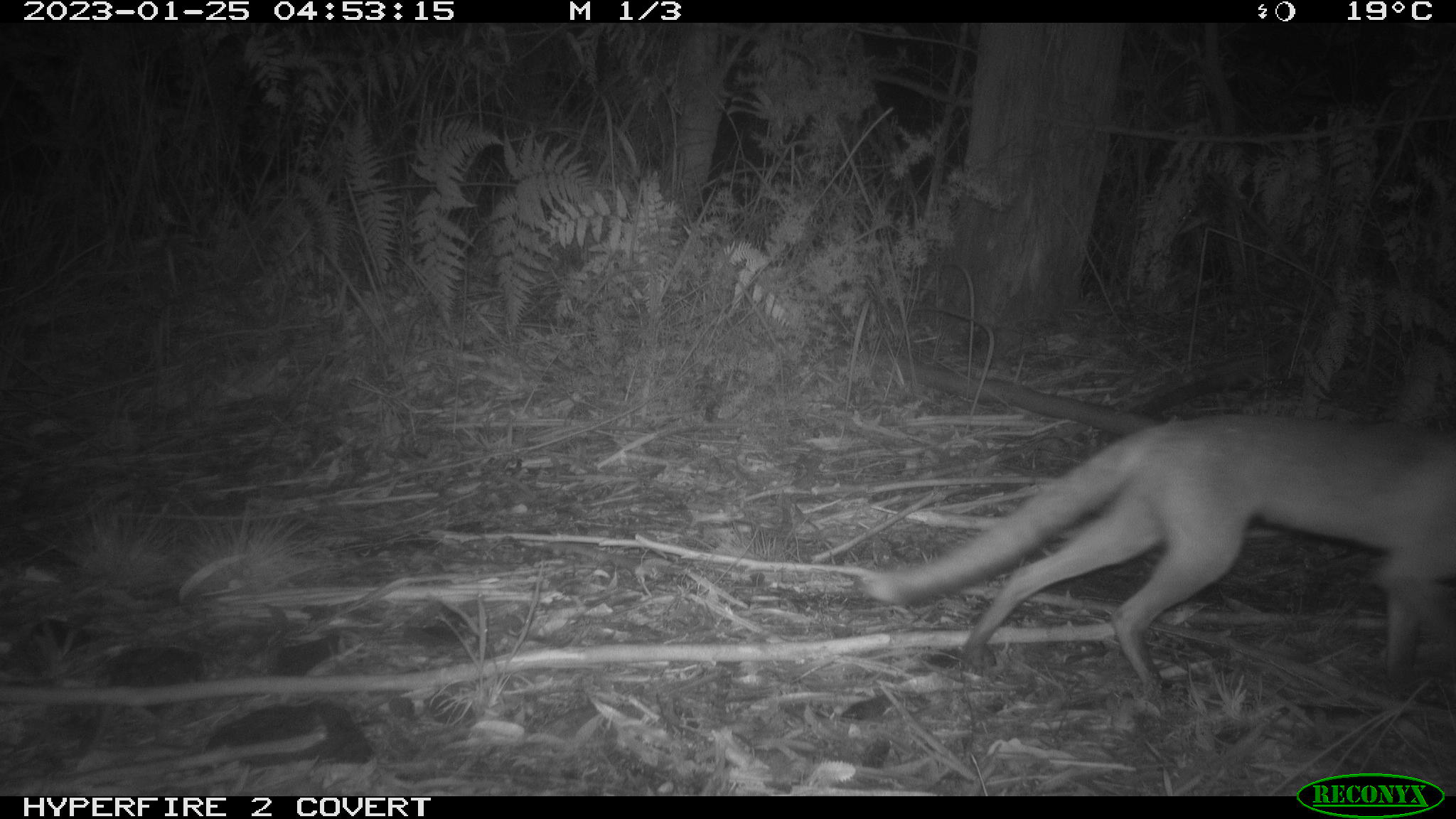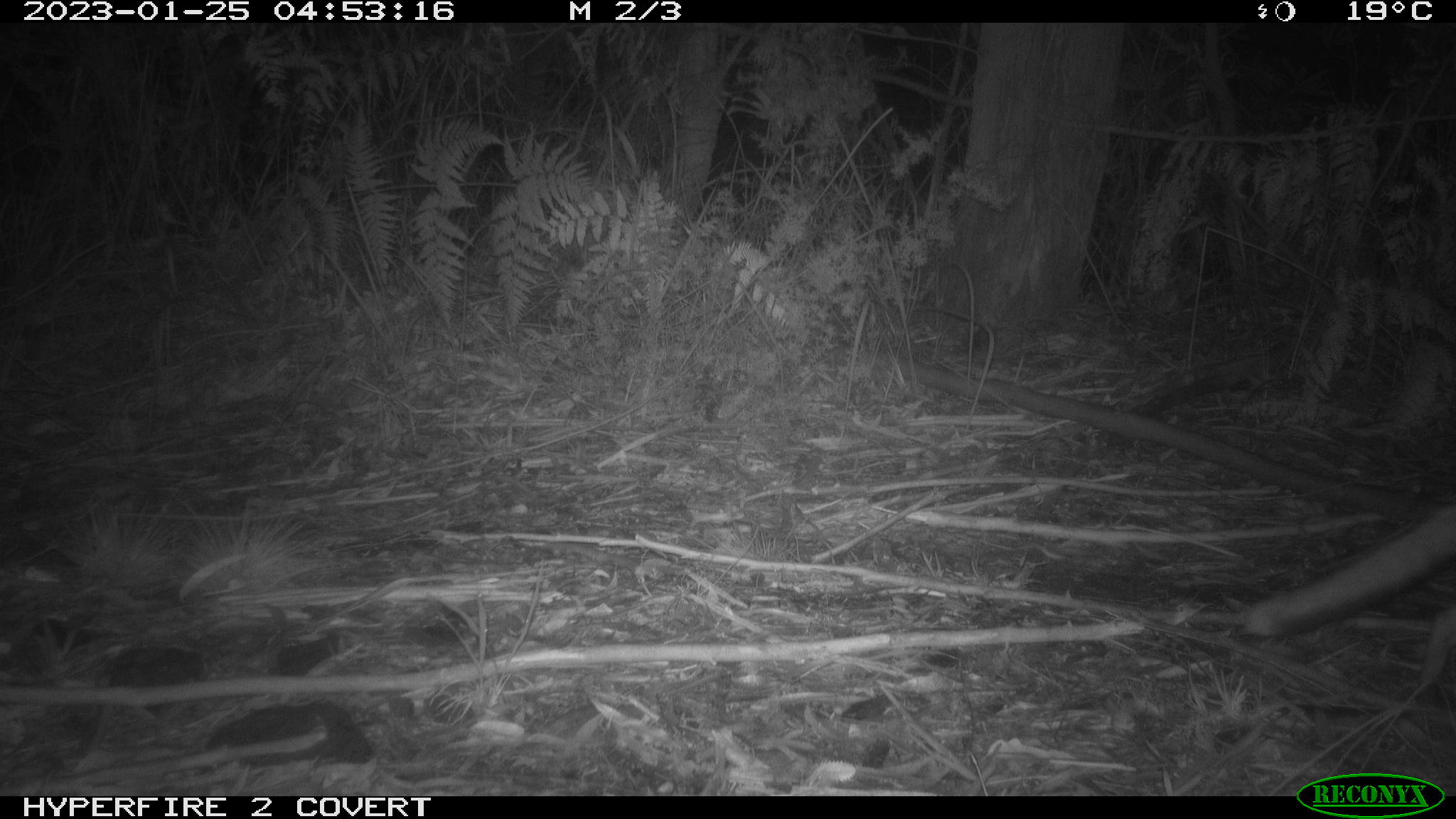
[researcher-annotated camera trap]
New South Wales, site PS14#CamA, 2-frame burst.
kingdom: Animalia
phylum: Chordata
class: Mammalia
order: Carnivora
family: Canidae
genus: Vulpes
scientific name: Vulpes vulpes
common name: red fox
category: fox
Fox (red fox) (Vulpes vulpes).